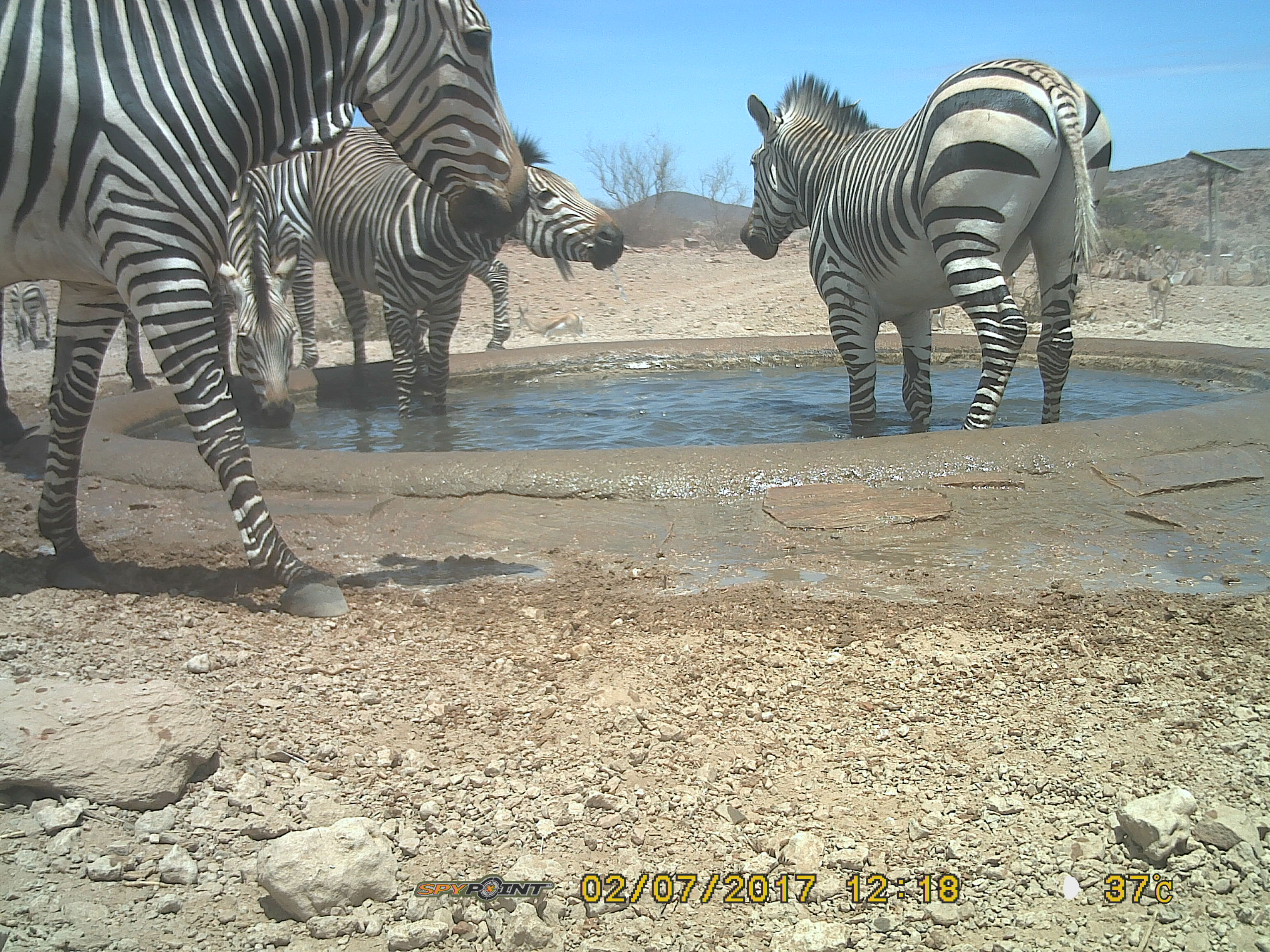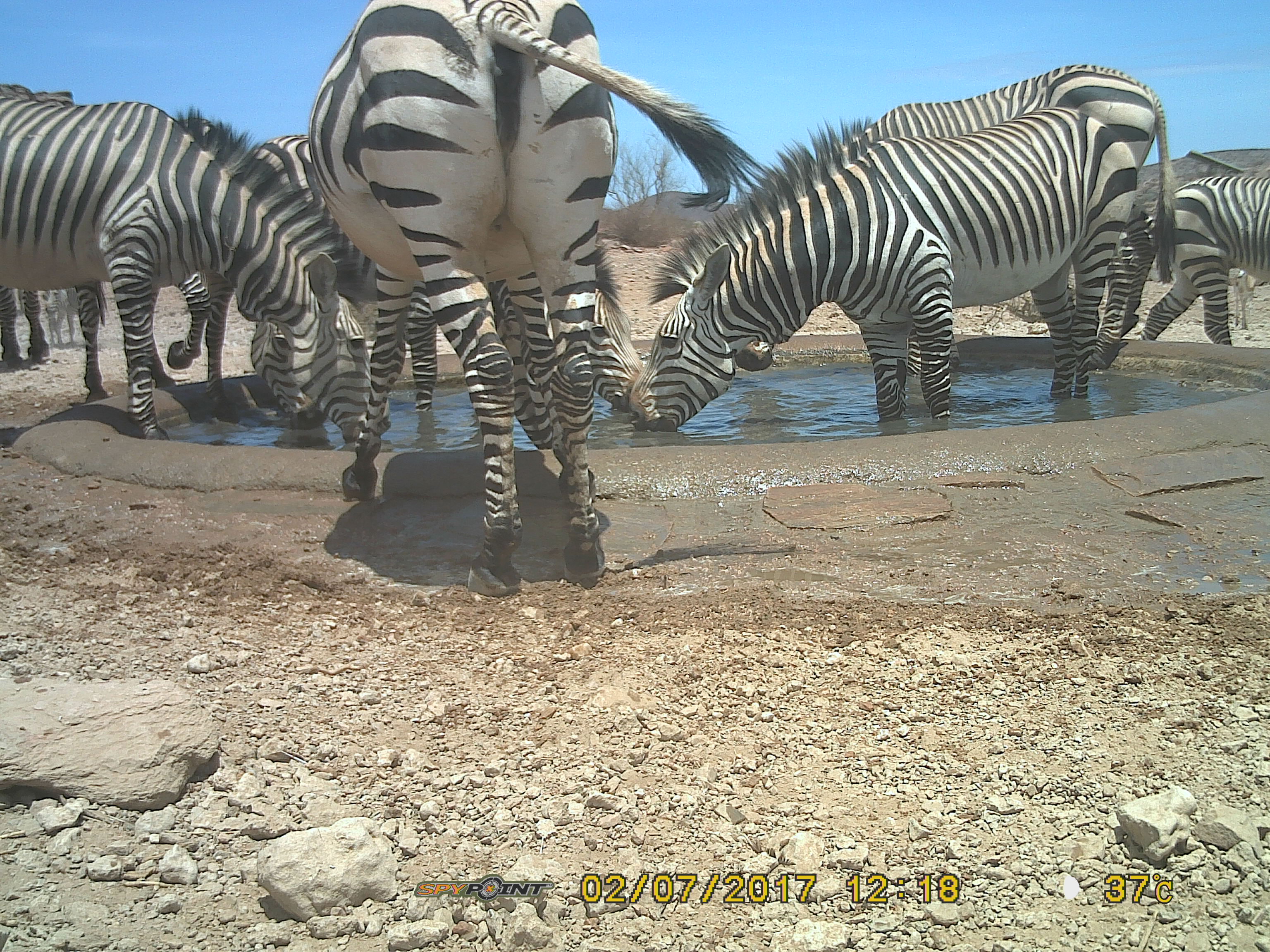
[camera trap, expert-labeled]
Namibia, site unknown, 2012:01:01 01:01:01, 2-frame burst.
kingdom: Animalia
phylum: Chordata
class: Mammalia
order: Perissodactyla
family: Equidae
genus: Equus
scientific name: Equus zebra hartmannae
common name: hartmann's mountain zebra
Equus zebra hartmannae (hartmann's mountain zebra).